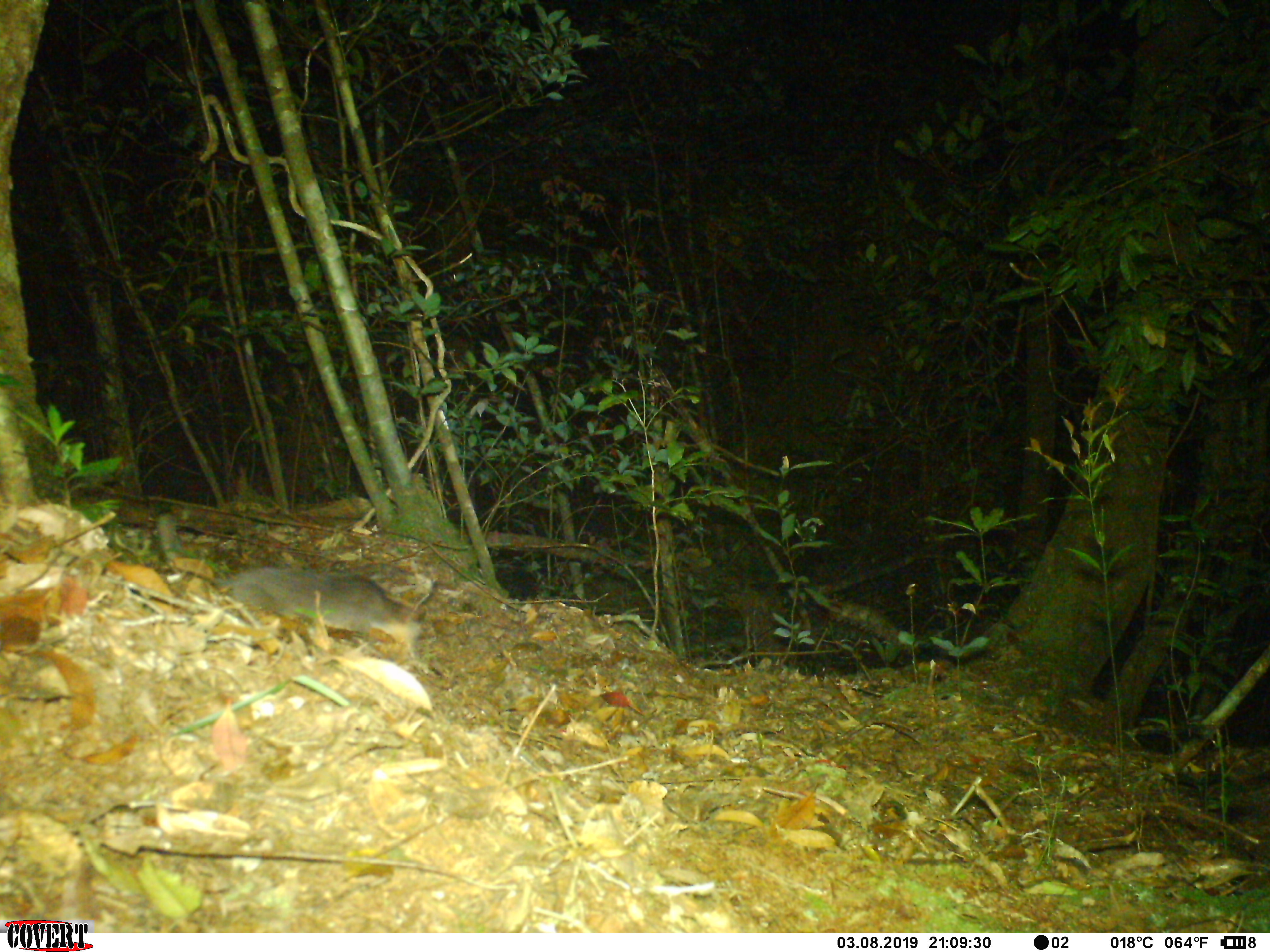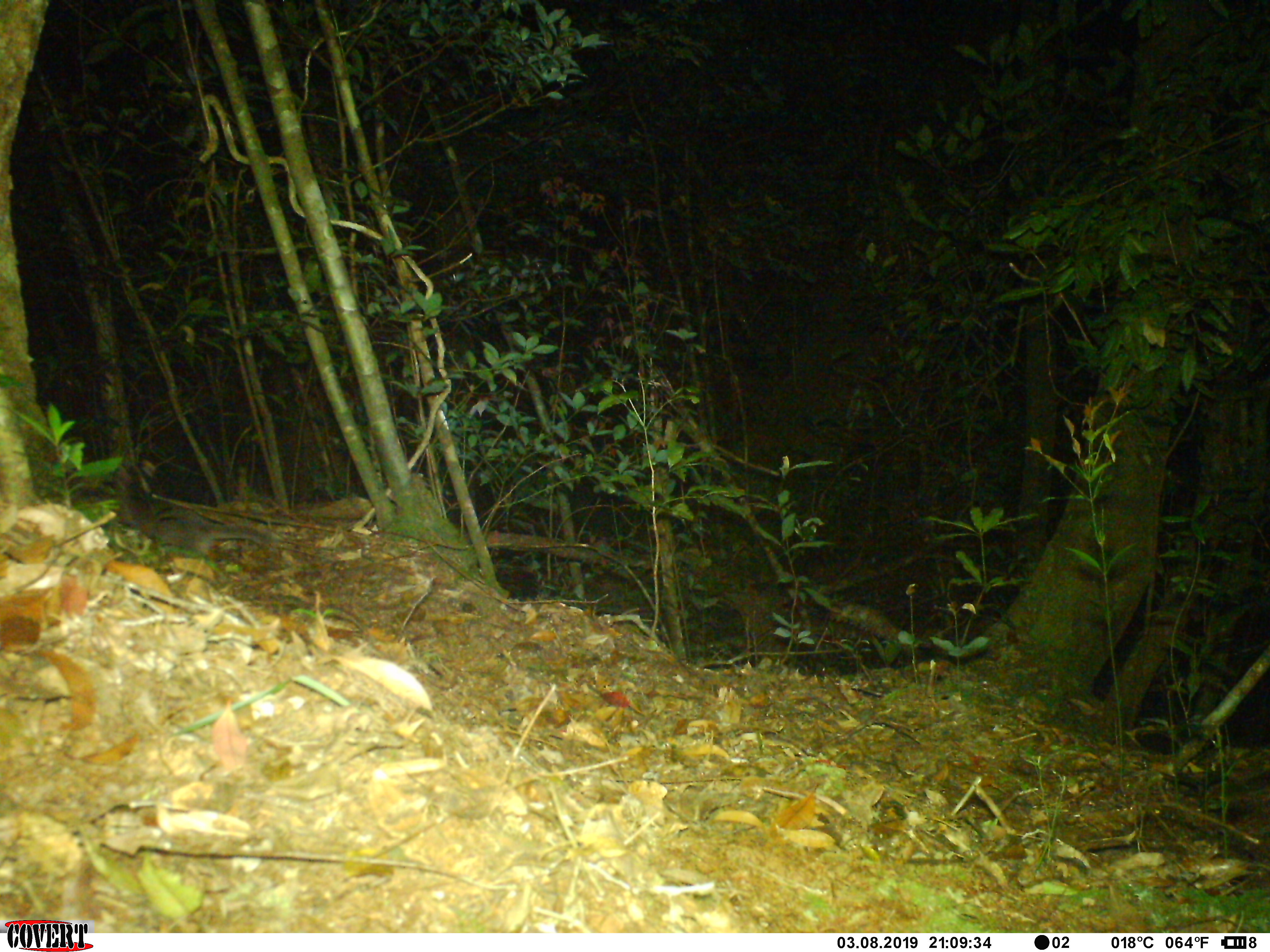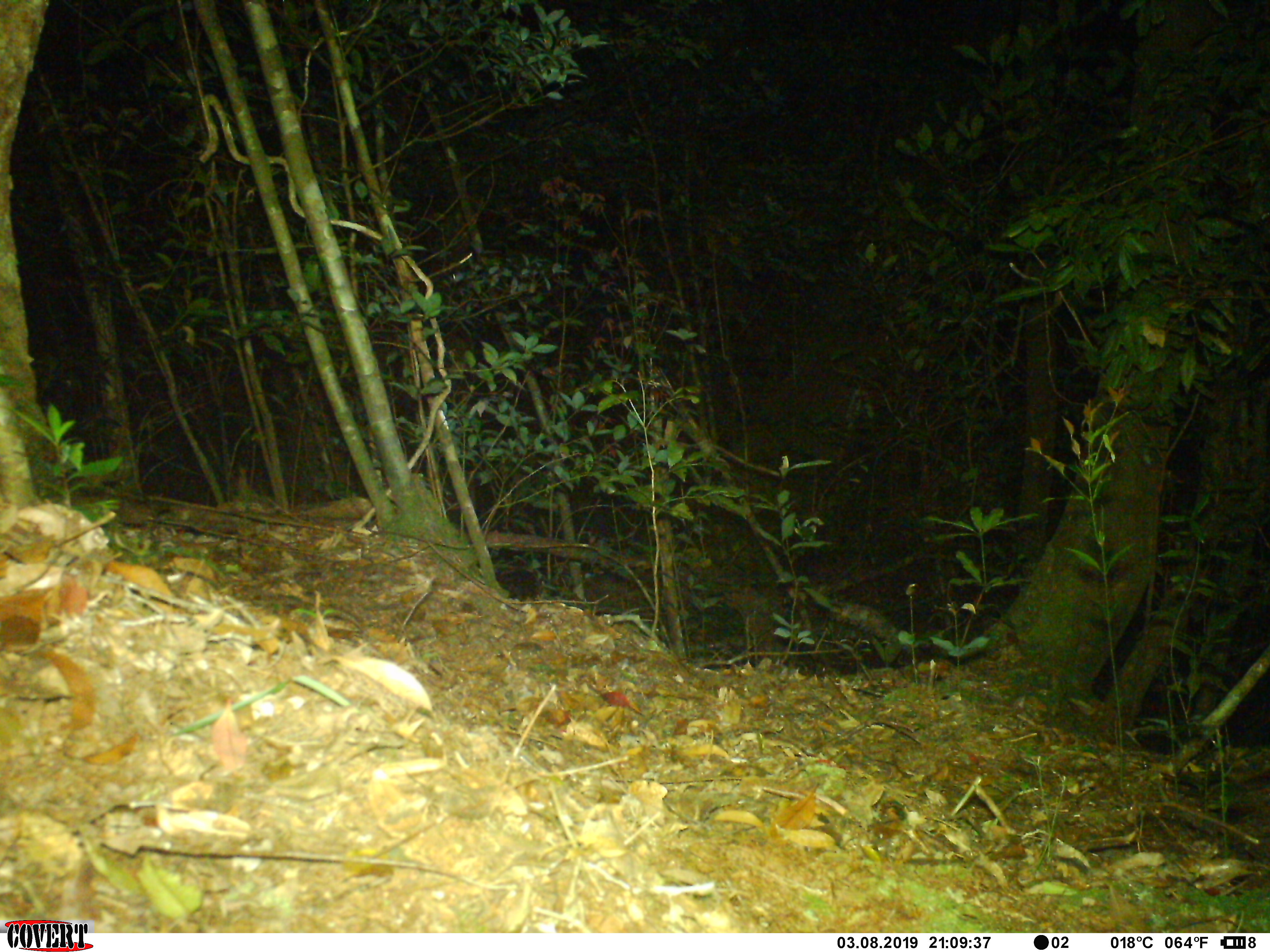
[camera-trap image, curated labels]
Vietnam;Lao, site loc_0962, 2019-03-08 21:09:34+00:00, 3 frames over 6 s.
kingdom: Animalia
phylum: Chordata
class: Mammalia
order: Carnivora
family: Mustelidae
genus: Melogale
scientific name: Melogale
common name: ferret badger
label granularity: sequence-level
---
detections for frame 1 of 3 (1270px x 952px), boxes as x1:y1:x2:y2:
ferret badger: 151:508:426:647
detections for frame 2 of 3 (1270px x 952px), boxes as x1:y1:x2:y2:
ferret badger: 115:492:276:565